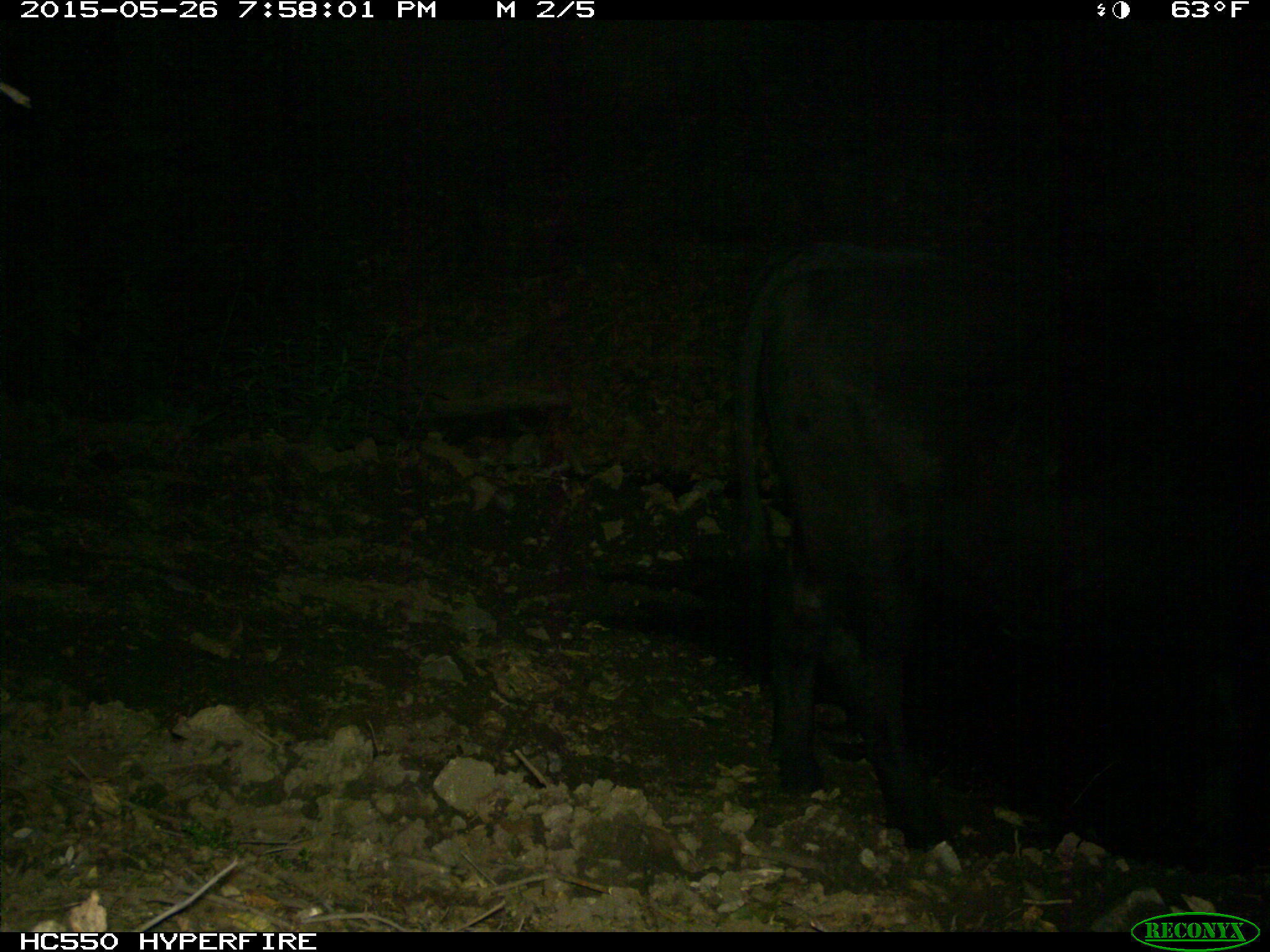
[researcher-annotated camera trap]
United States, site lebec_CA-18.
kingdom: Animalia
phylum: Chordata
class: Mammalia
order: Artiodactyla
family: Bovidae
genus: Bos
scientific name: Bos taurus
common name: domestic cow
Bos taurus (domestic cow).